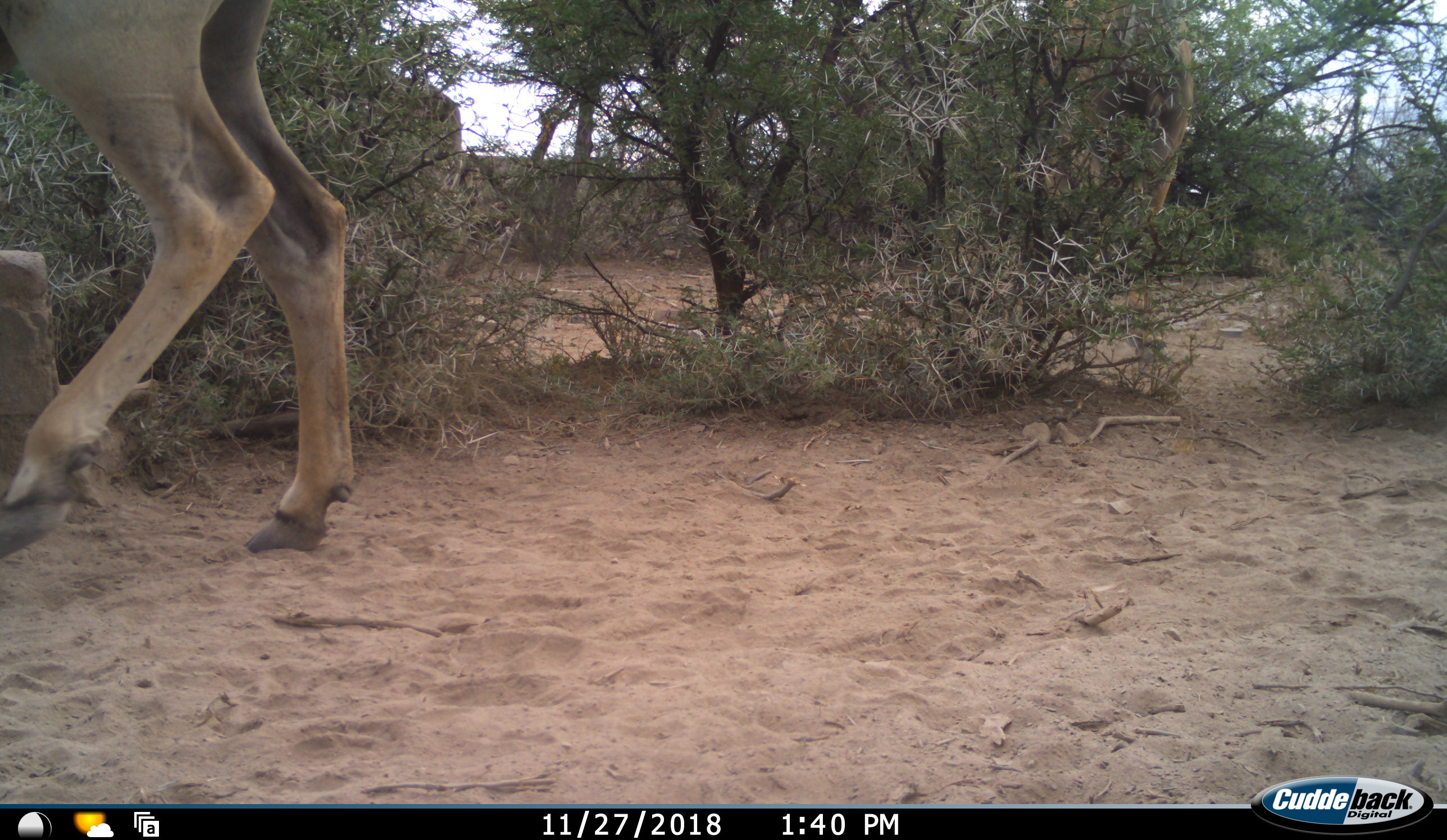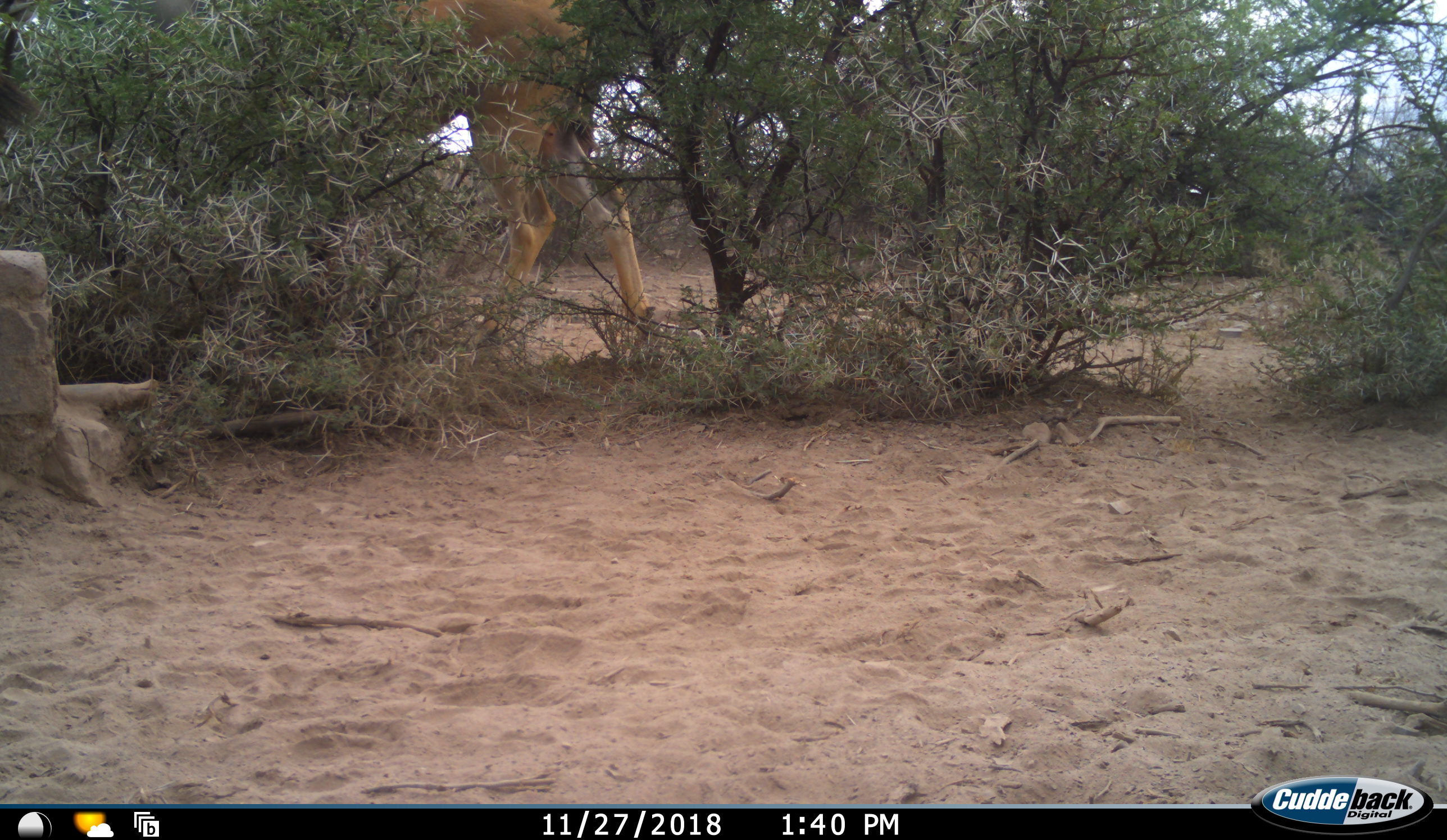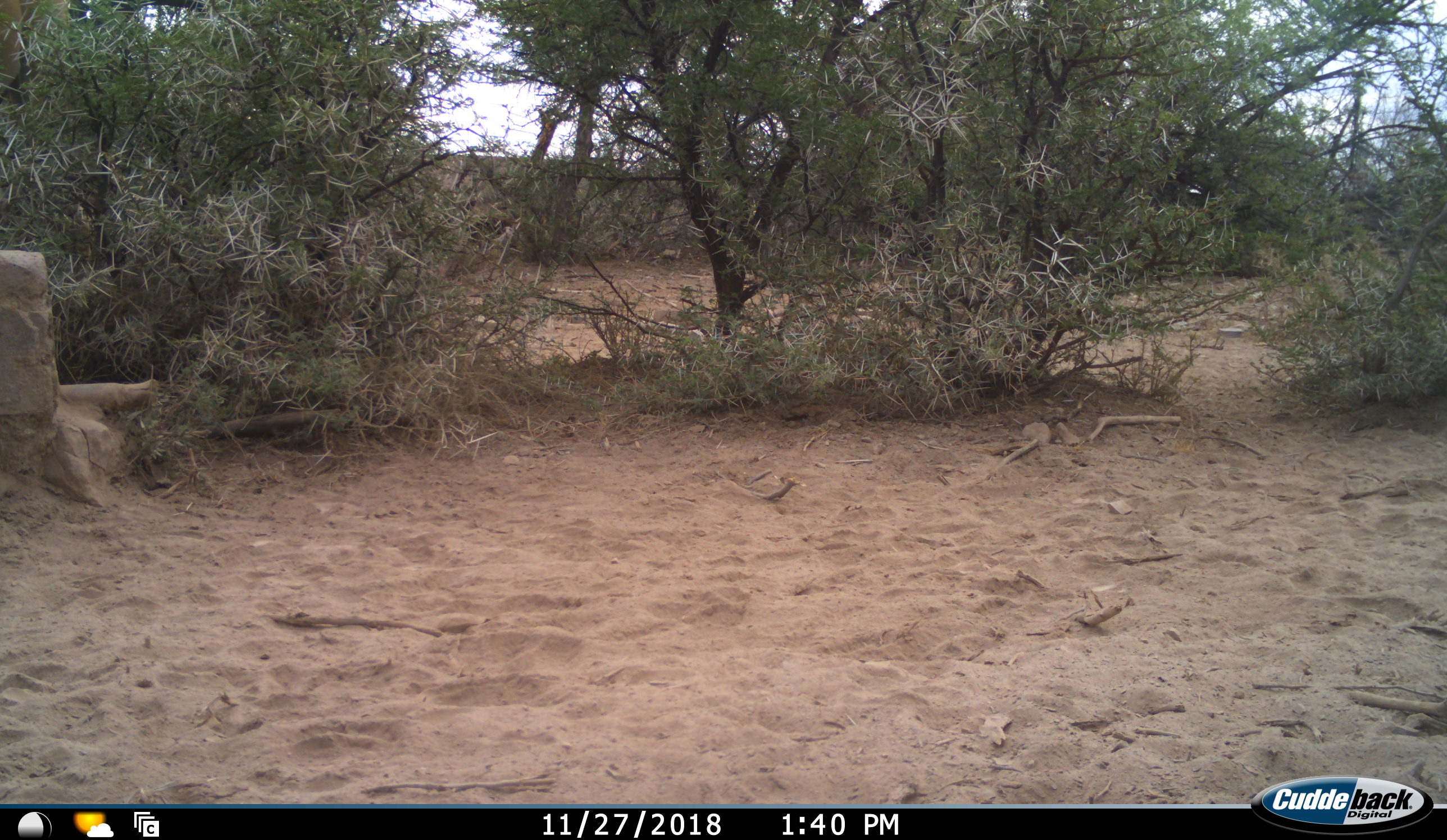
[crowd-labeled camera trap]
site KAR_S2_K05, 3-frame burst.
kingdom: Animalia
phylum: Chordata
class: Mammalia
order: Artiodactyla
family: Bovidae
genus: Tragelaphus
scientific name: Tragelaphus oryx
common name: eland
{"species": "eland (Tragelaphus oryx)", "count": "3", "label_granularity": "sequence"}